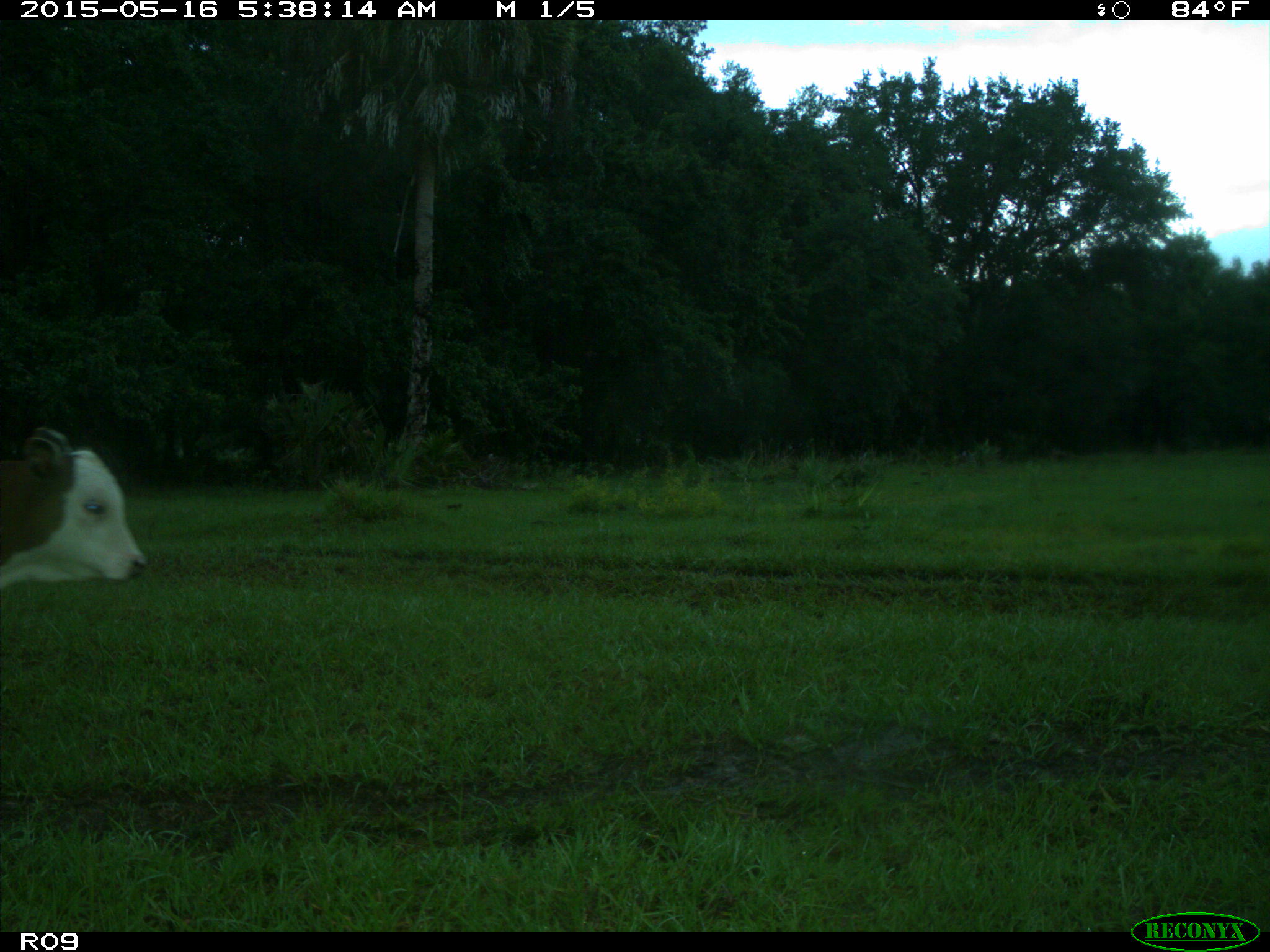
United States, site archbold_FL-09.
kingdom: Animalia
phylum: Chordata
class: Mammalia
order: Artiodactyla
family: Bovidae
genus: Bos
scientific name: Bos taurus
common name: domestic cow